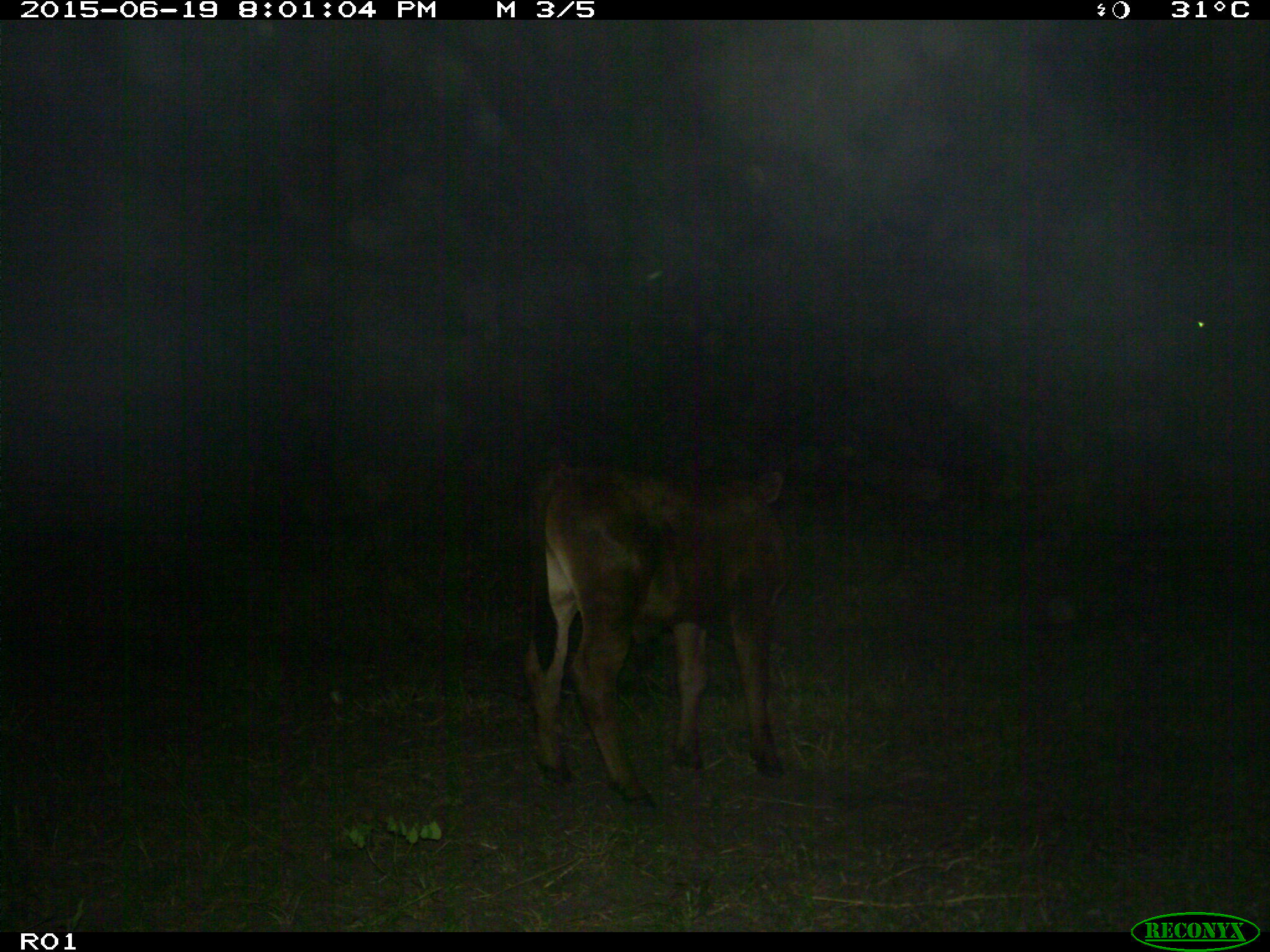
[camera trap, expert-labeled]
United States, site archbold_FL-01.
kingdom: Animalia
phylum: Chordata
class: Mammalia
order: Artiodactyla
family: Bovidae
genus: Bos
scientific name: Bos taurus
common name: domestic cow